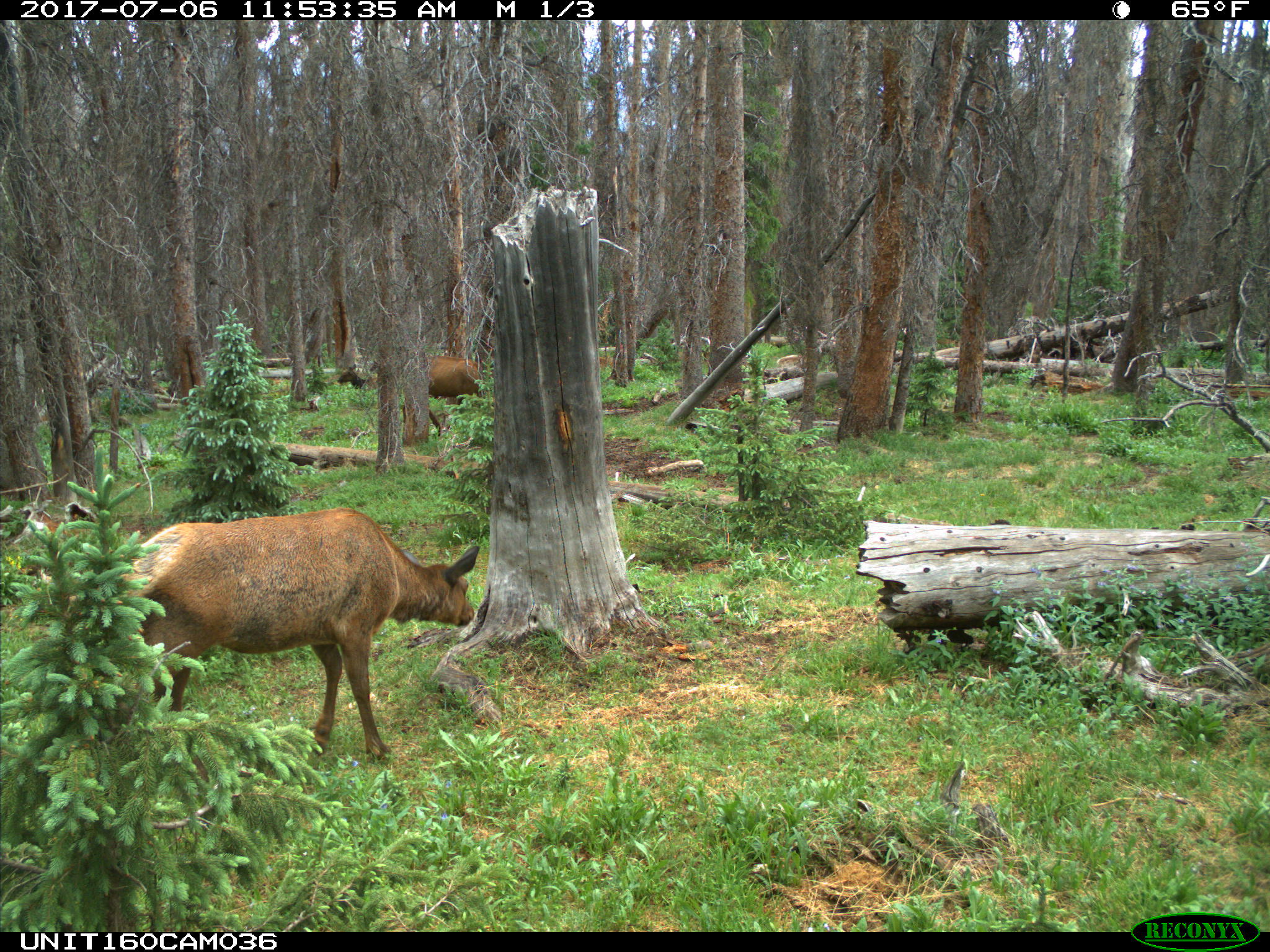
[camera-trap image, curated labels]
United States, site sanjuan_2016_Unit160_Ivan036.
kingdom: Animalia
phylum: Chordata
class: Mammalia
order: Artiodactyla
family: Cervidae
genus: Cervus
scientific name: Cervus elaphus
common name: red deer